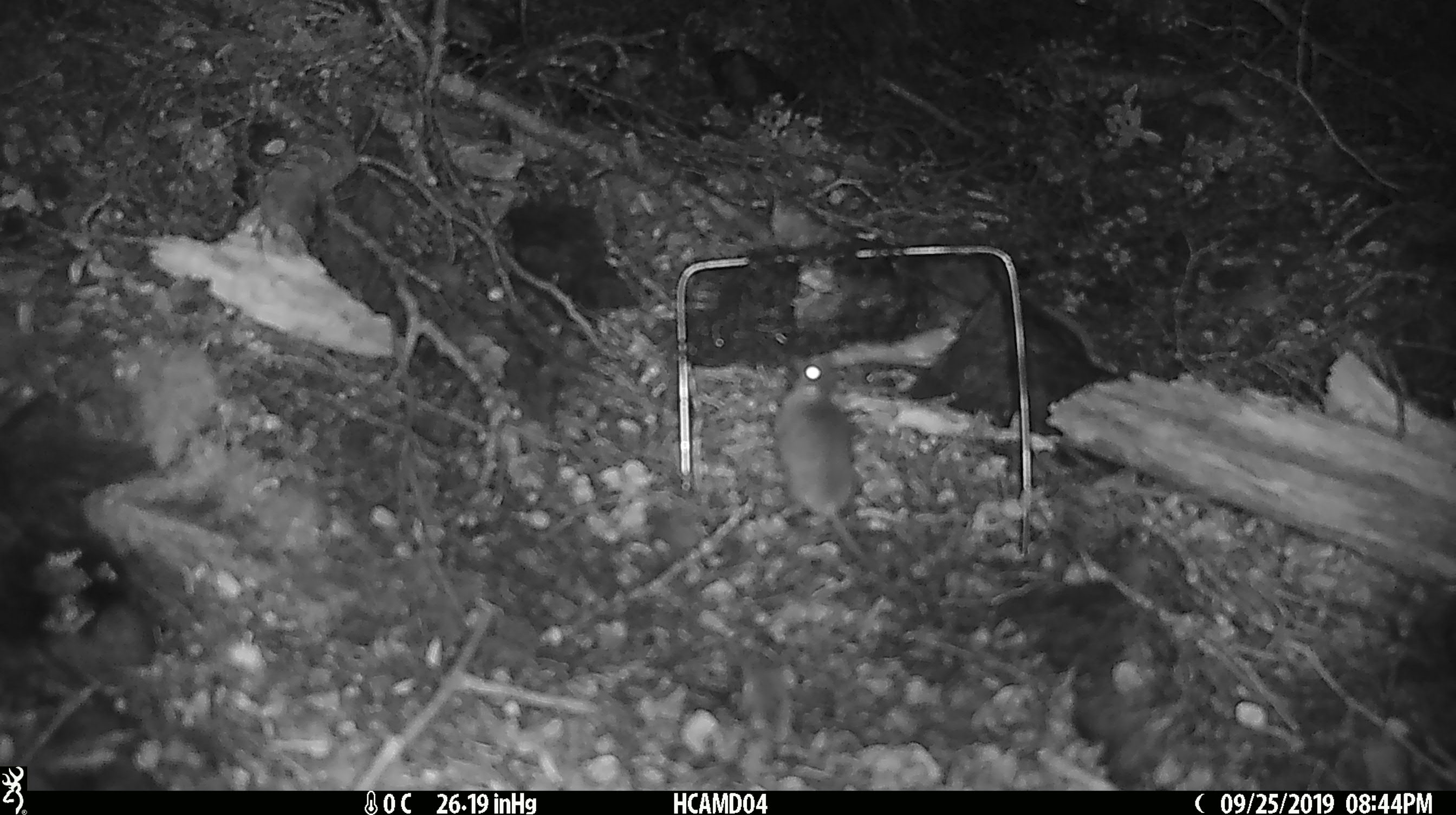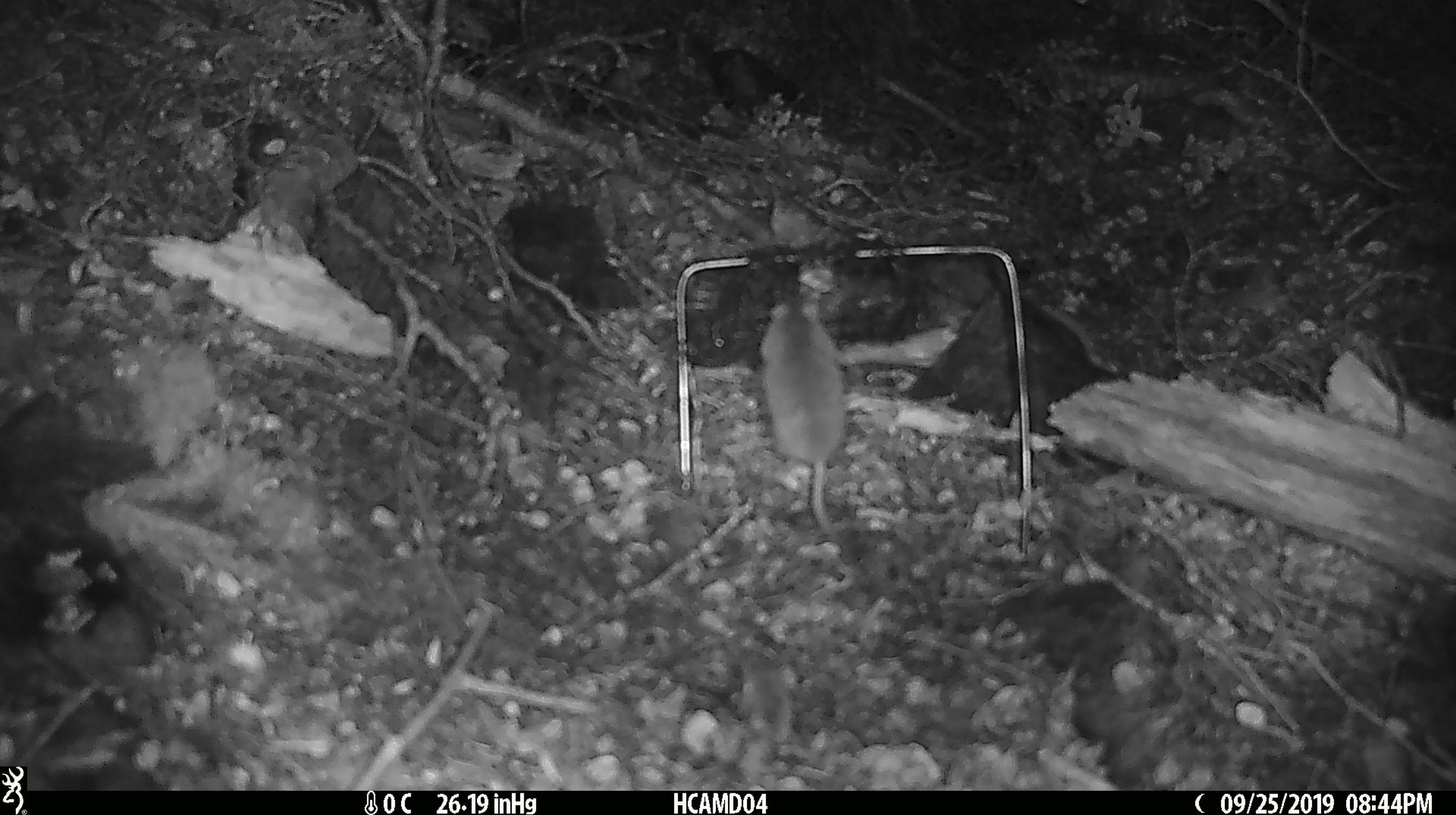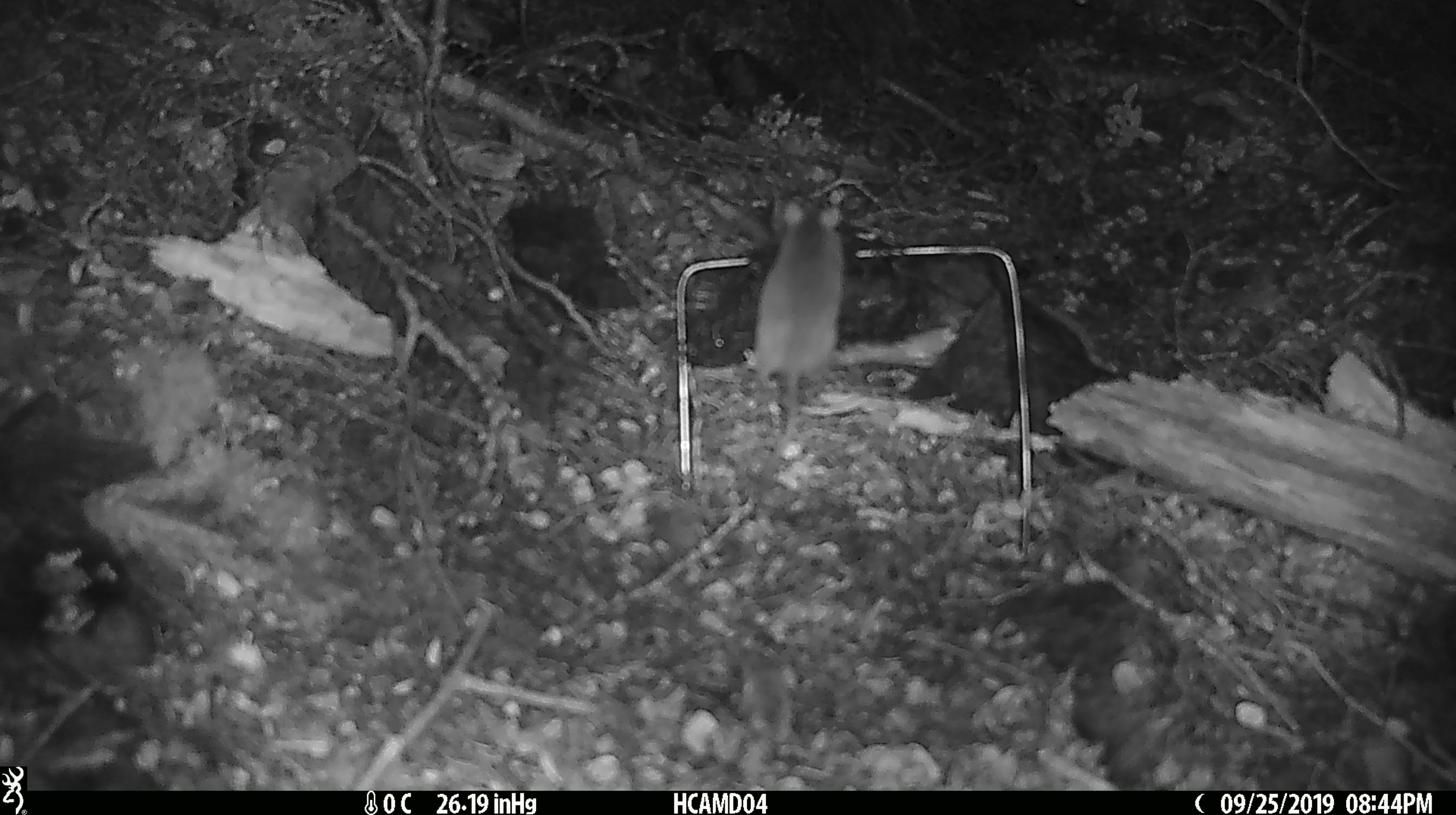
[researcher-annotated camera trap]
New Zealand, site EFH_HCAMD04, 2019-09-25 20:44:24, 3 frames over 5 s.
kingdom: Animalia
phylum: Chordata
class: Mammalia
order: Rodentia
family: Muridae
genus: Mus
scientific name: Mus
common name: mouse